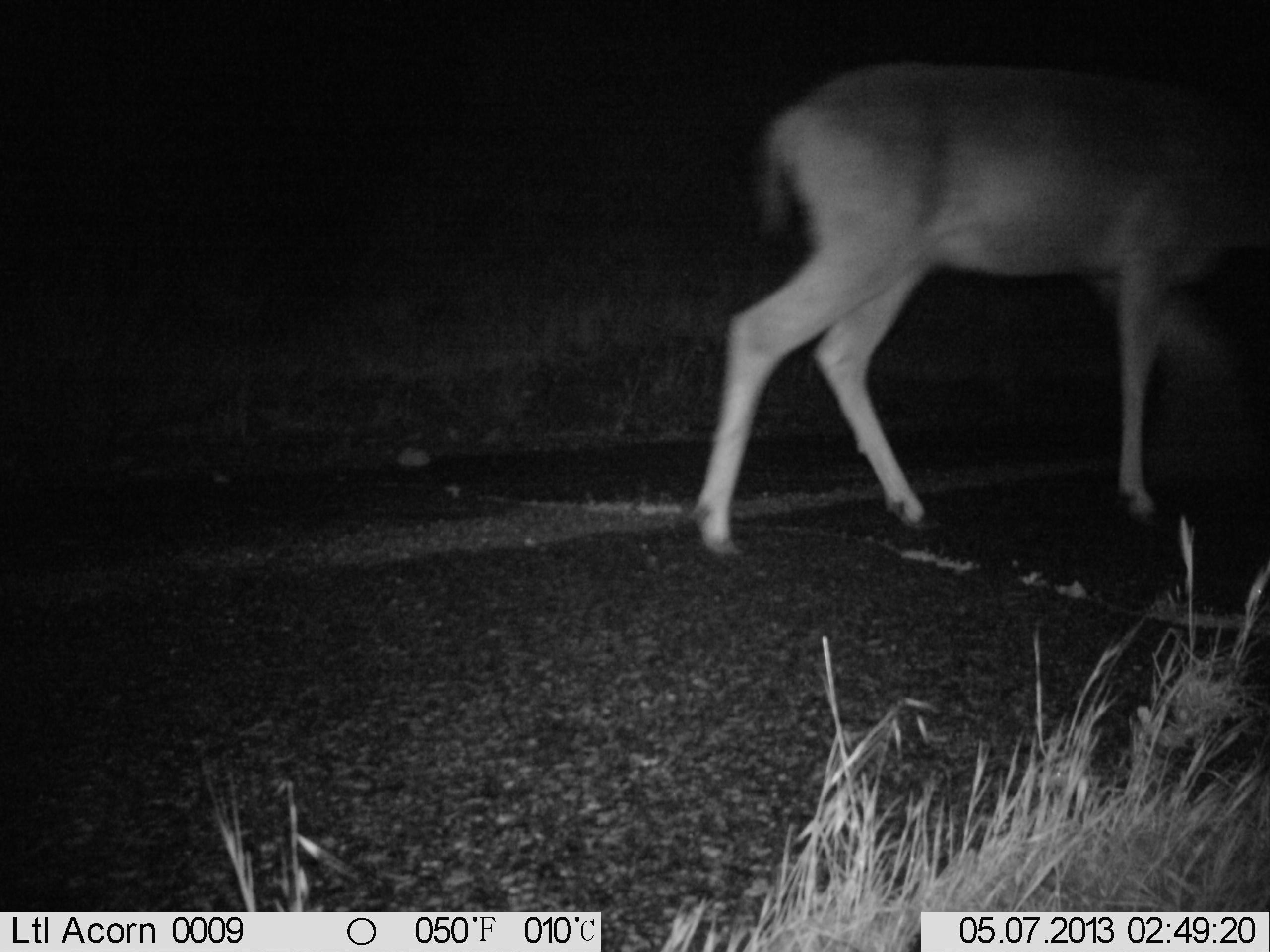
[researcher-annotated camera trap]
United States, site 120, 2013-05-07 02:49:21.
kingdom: Animalia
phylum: Chordata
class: Mammalia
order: Artiodactyla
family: Cervidae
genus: Odocoileus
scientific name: Odocoileus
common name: deer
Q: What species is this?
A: Deer (Odocoileus).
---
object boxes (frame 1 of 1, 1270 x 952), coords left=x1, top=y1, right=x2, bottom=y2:
deer: left=664, top=40, right=1270, bottom=573